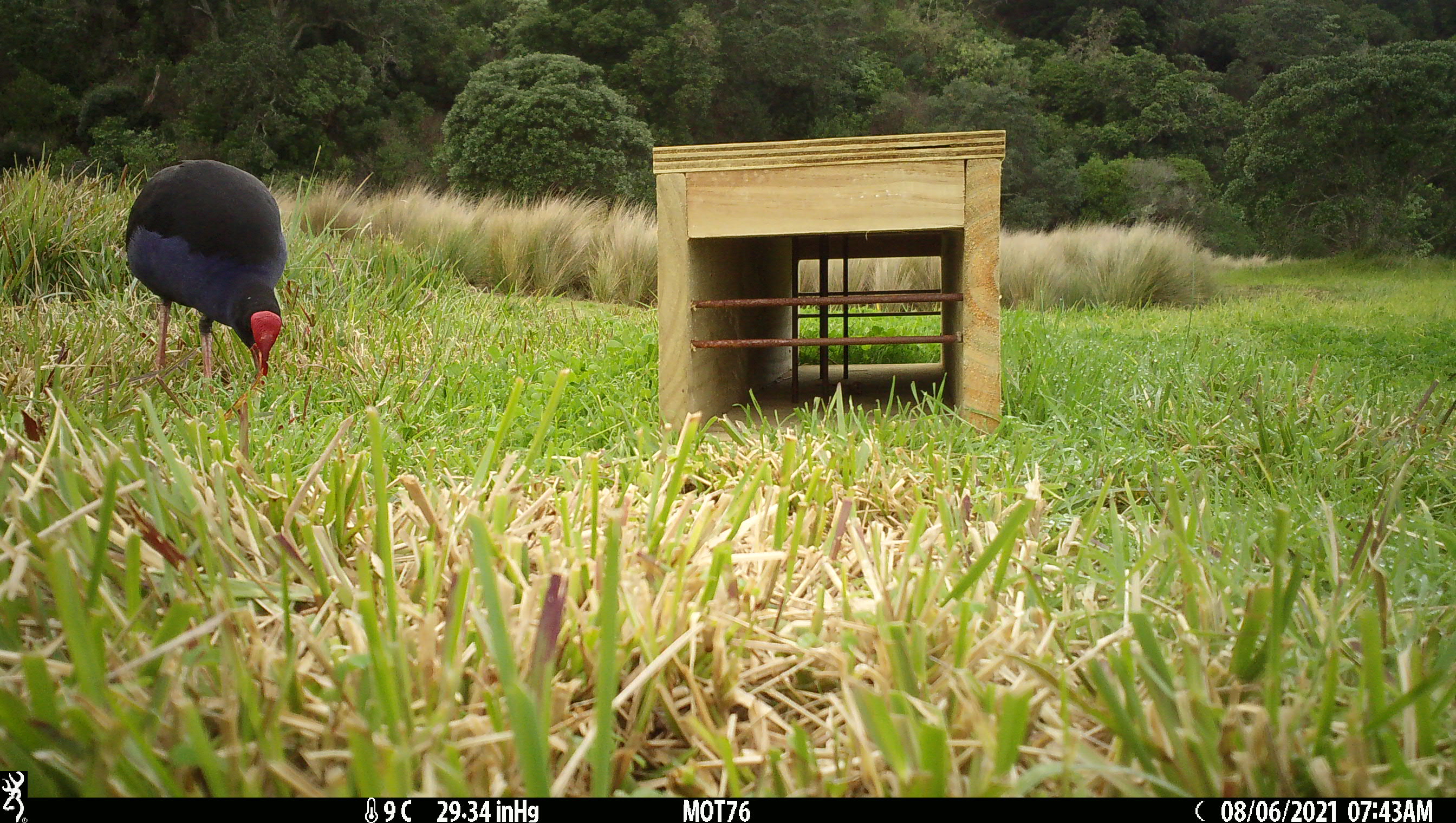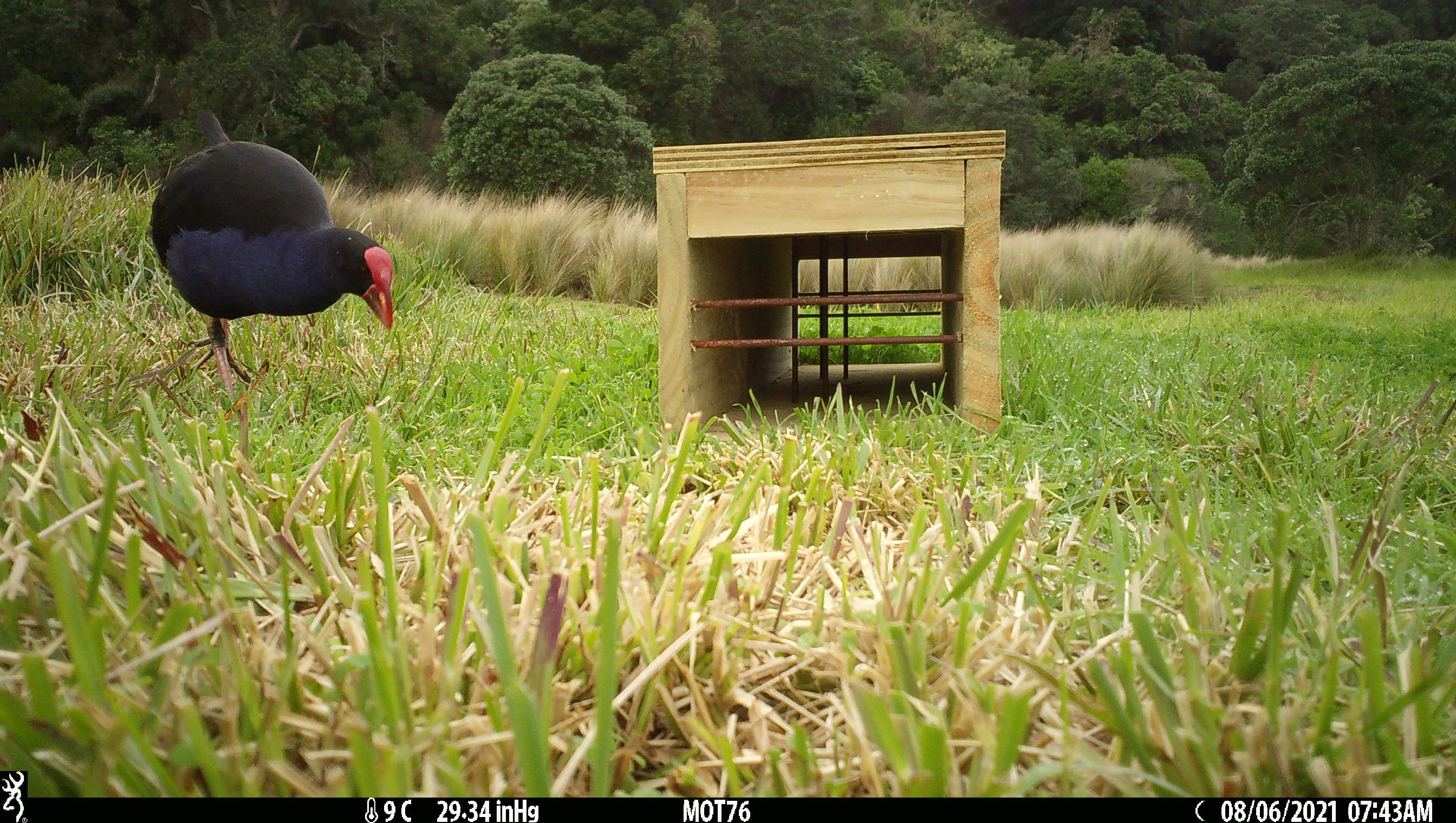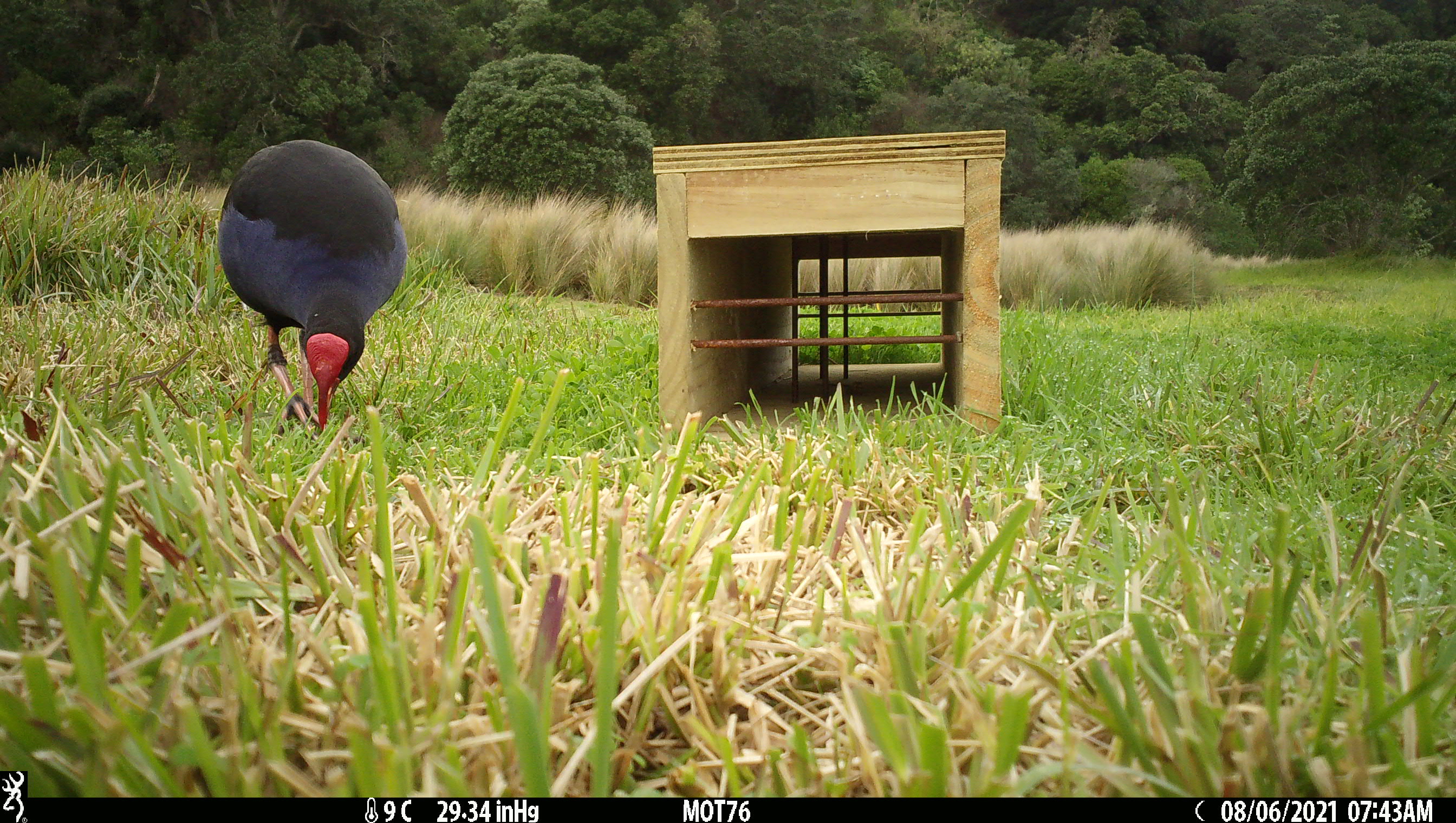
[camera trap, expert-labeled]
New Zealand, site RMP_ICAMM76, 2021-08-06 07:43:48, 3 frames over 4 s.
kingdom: Animalia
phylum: Chordata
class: Aves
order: Gruiformes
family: Rallidae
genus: Porphyrio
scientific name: Porphyrio melanotus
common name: australasian swamphen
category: pukeko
Pukeko (australasian swamphen) (Porphyrio melanotus).